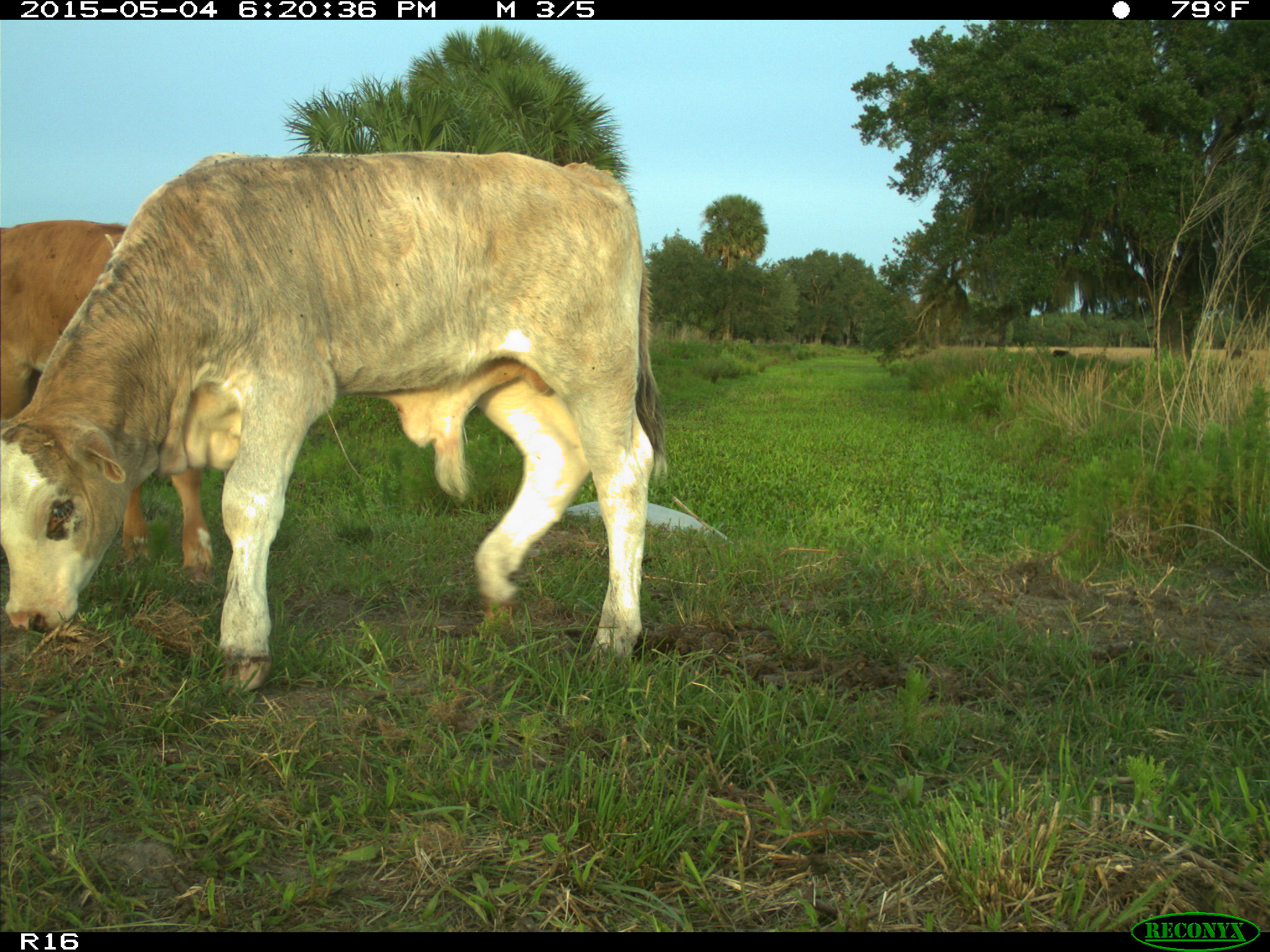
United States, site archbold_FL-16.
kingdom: Animalia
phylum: Chordata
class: Mammalia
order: Artiodactyla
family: Bovidae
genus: Bos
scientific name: Bos taurus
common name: domestic cow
Bos taurus (domestic cow).